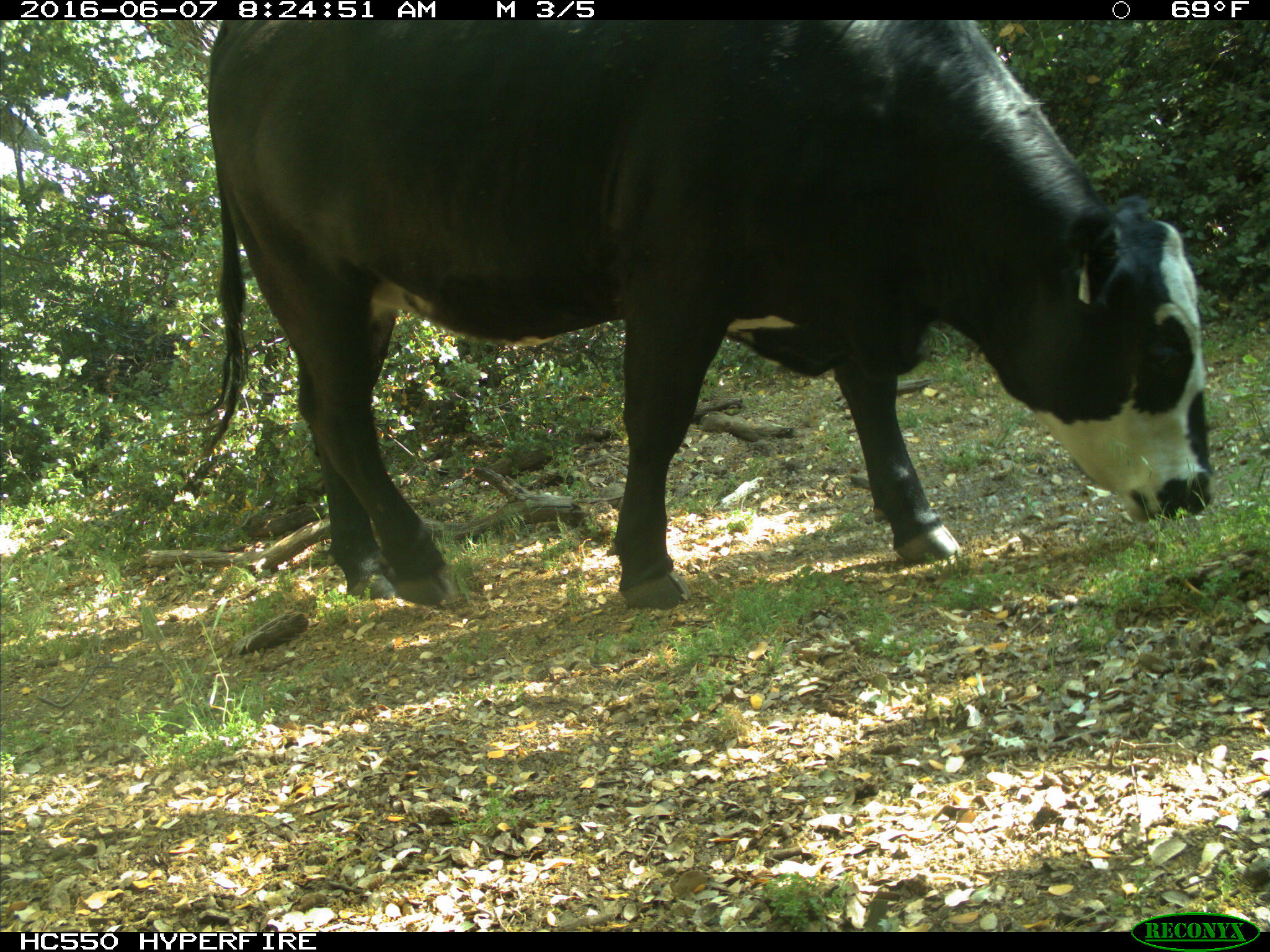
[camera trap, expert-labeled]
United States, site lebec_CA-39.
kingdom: Animalia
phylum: Chordata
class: Mammalia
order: Artiodactyla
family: Bovidae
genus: Bos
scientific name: Bos taurus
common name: domestic cow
Bos taurus (domestic cow).